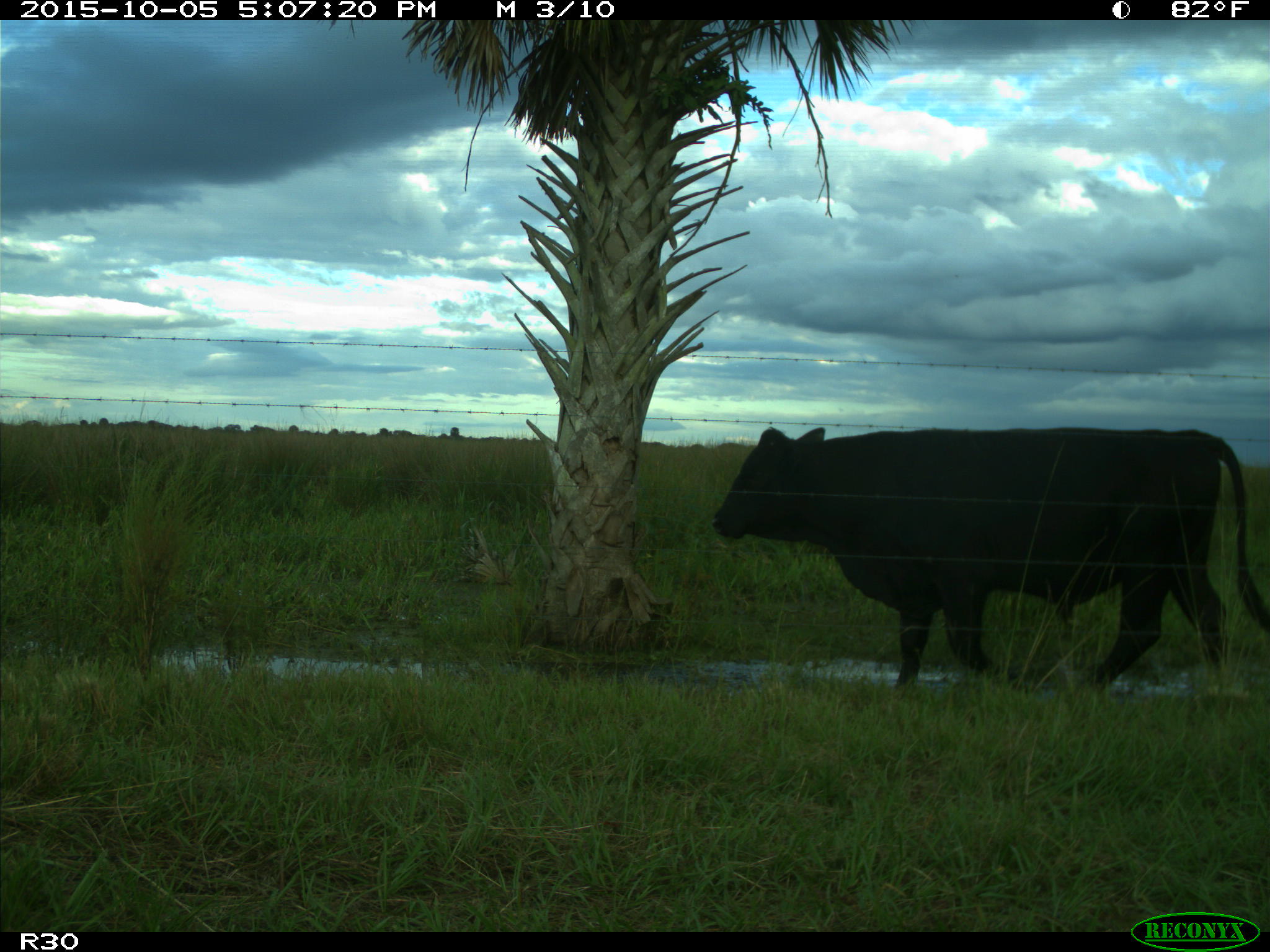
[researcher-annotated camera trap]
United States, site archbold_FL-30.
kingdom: Animalia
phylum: Chordata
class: Mammalia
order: Artiodactyla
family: Bovidae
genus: Bos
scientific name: Bos taurus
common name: domestic cow